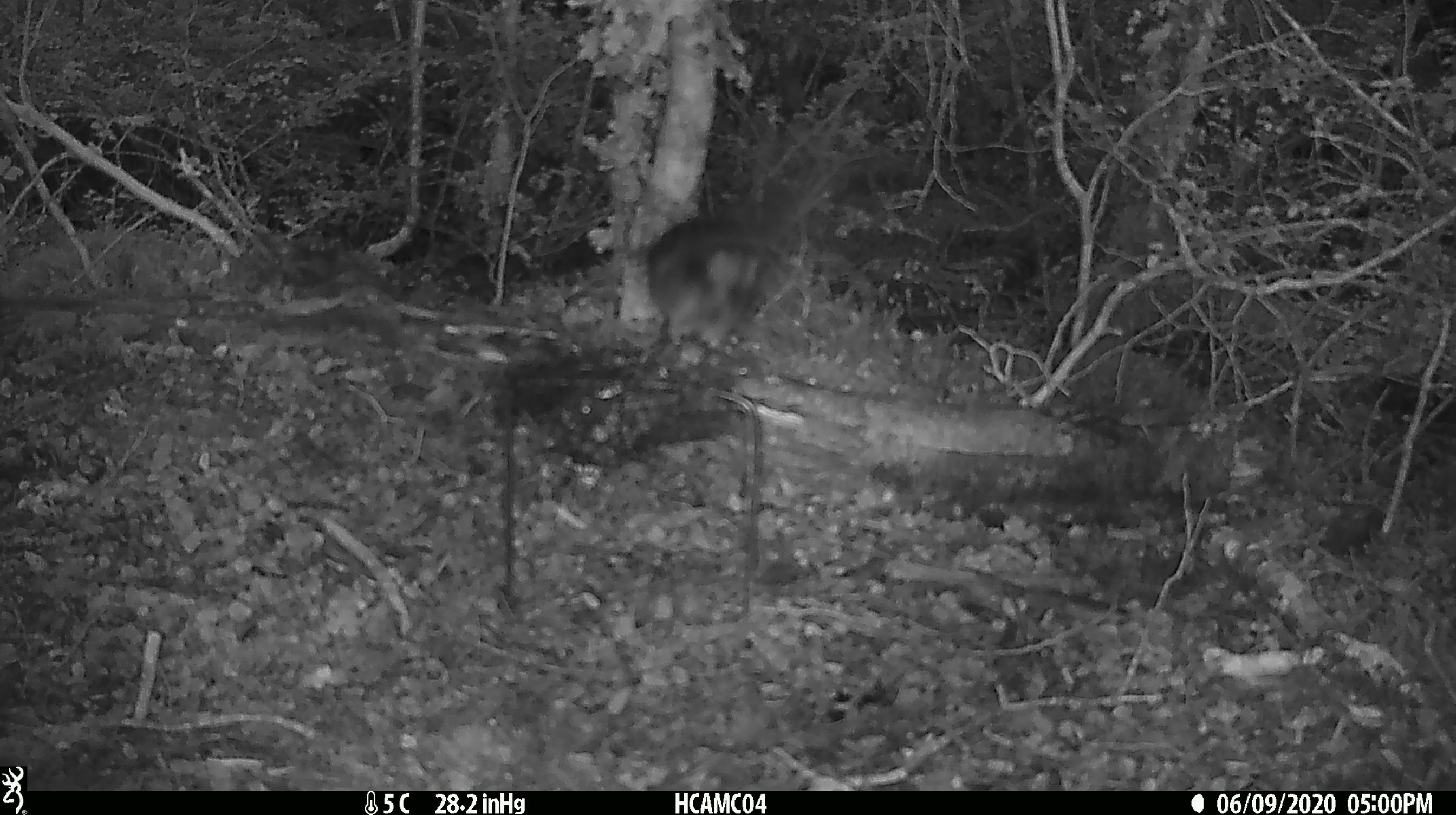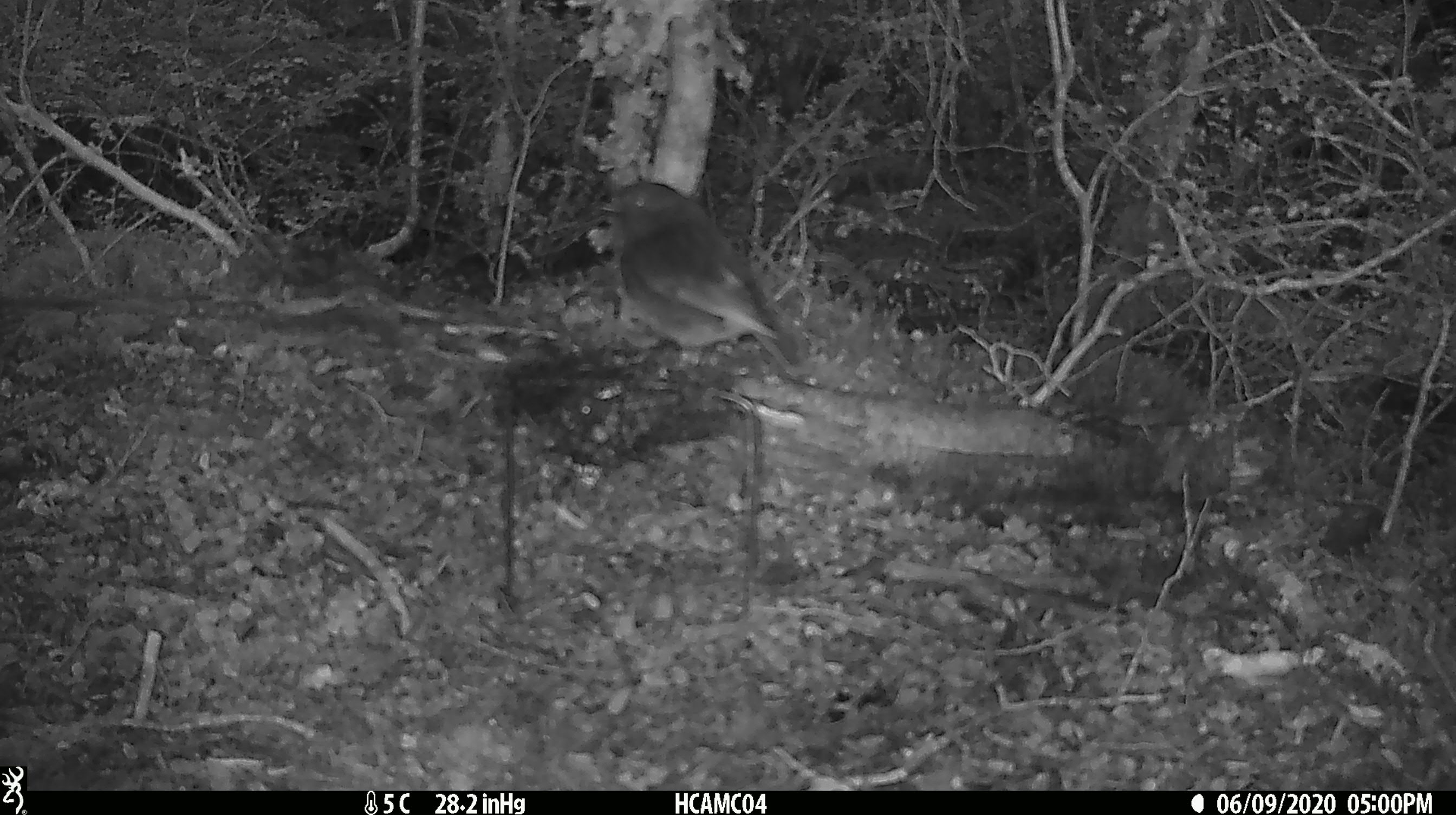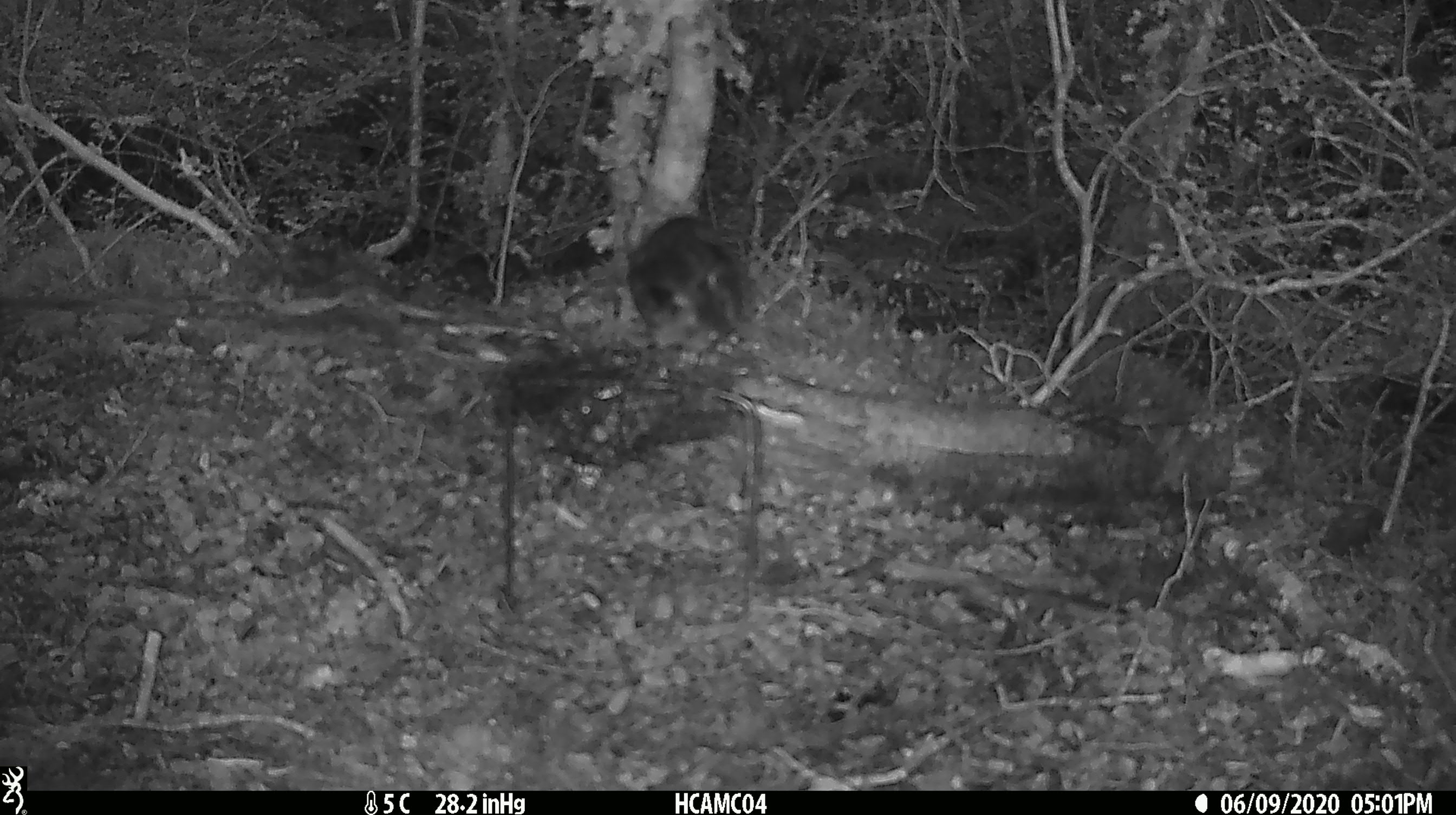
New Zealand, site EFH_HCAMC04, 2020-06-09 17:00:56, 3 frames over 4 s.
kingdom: Animalia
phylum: Chordata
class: Aves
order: Passeriformes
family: Petroicidae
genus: Petroica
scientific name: Petroica australis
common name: new zealand robin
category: robin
Robin (new zealand robin) (Petroica australis).